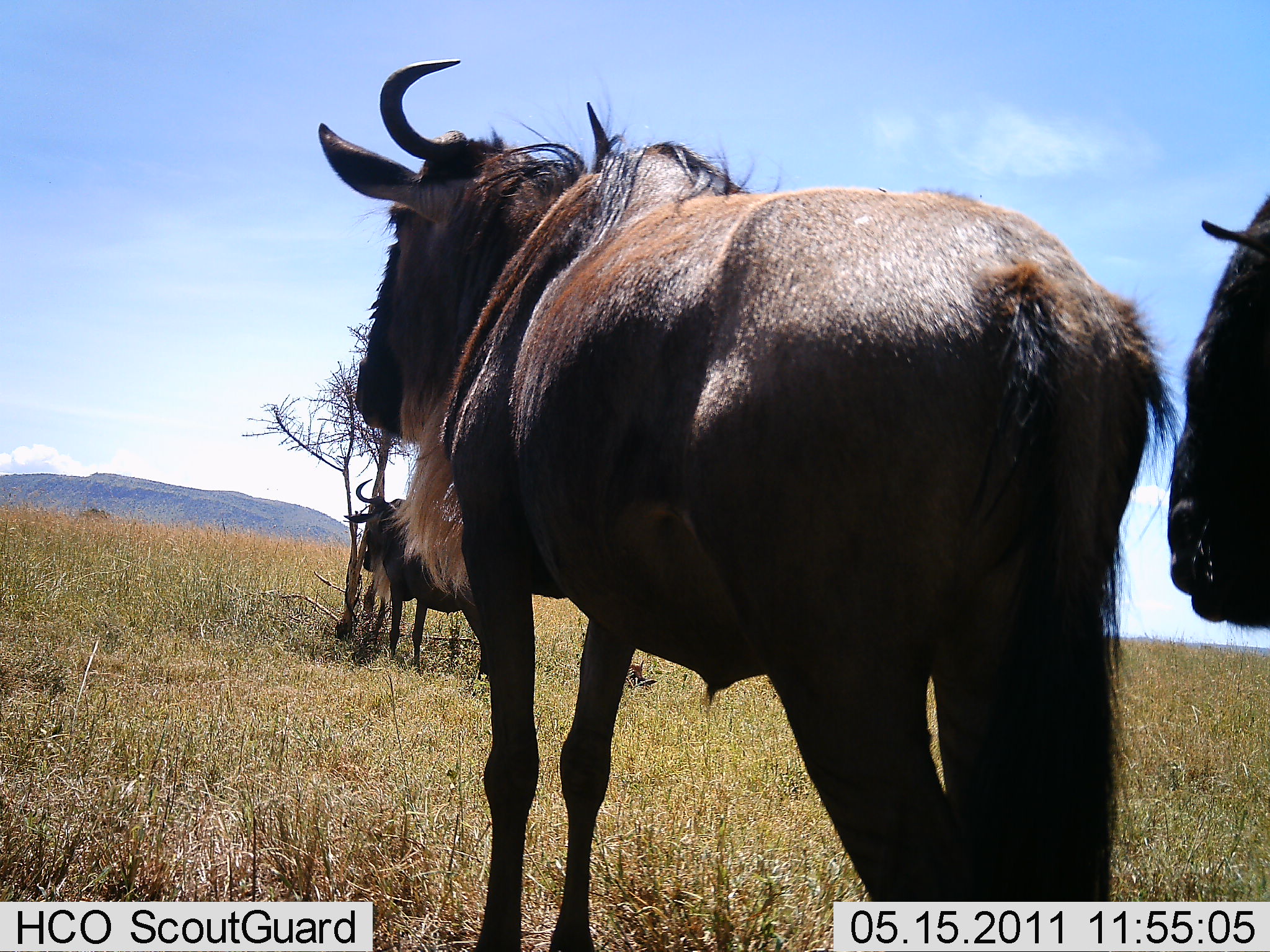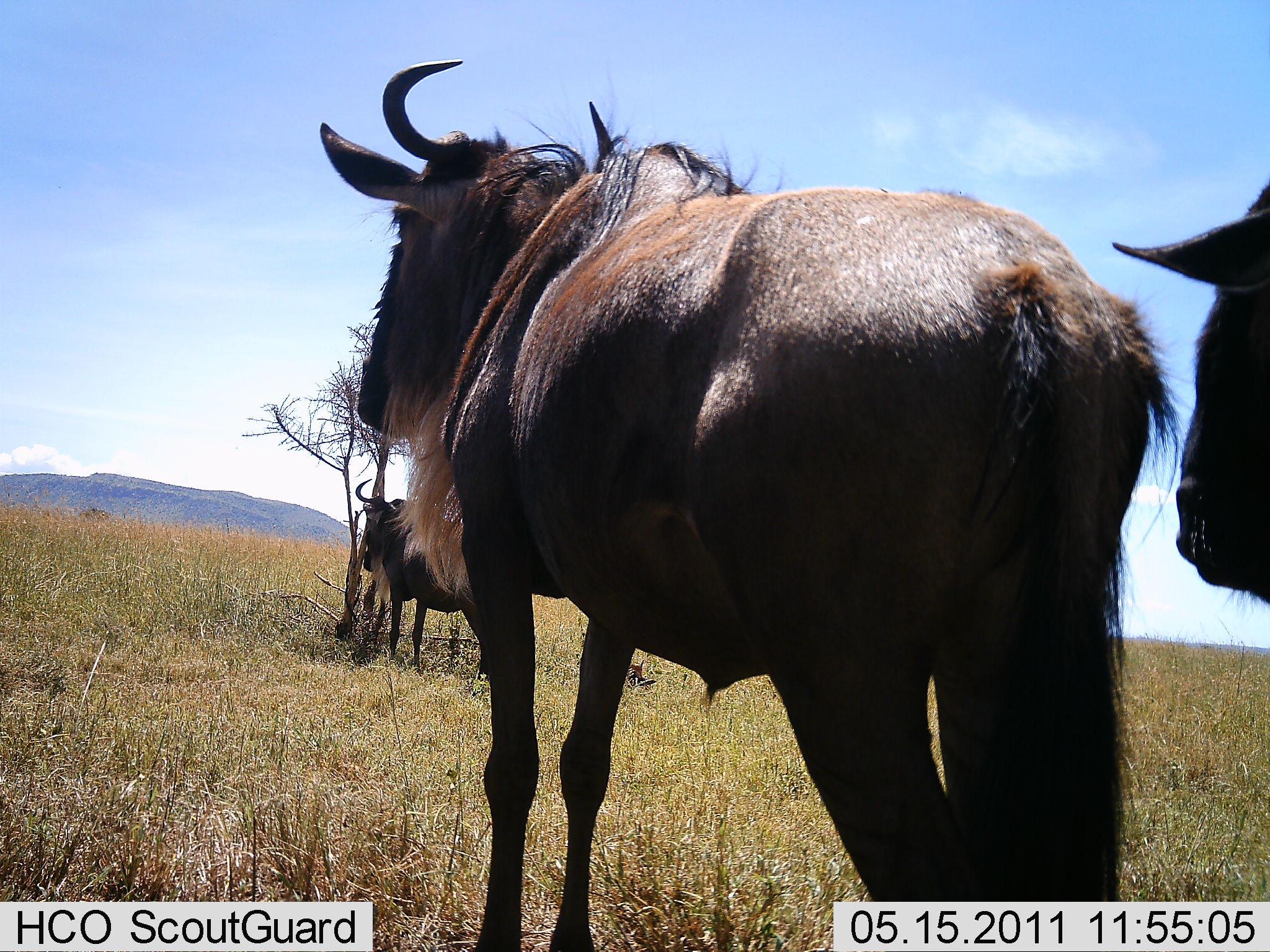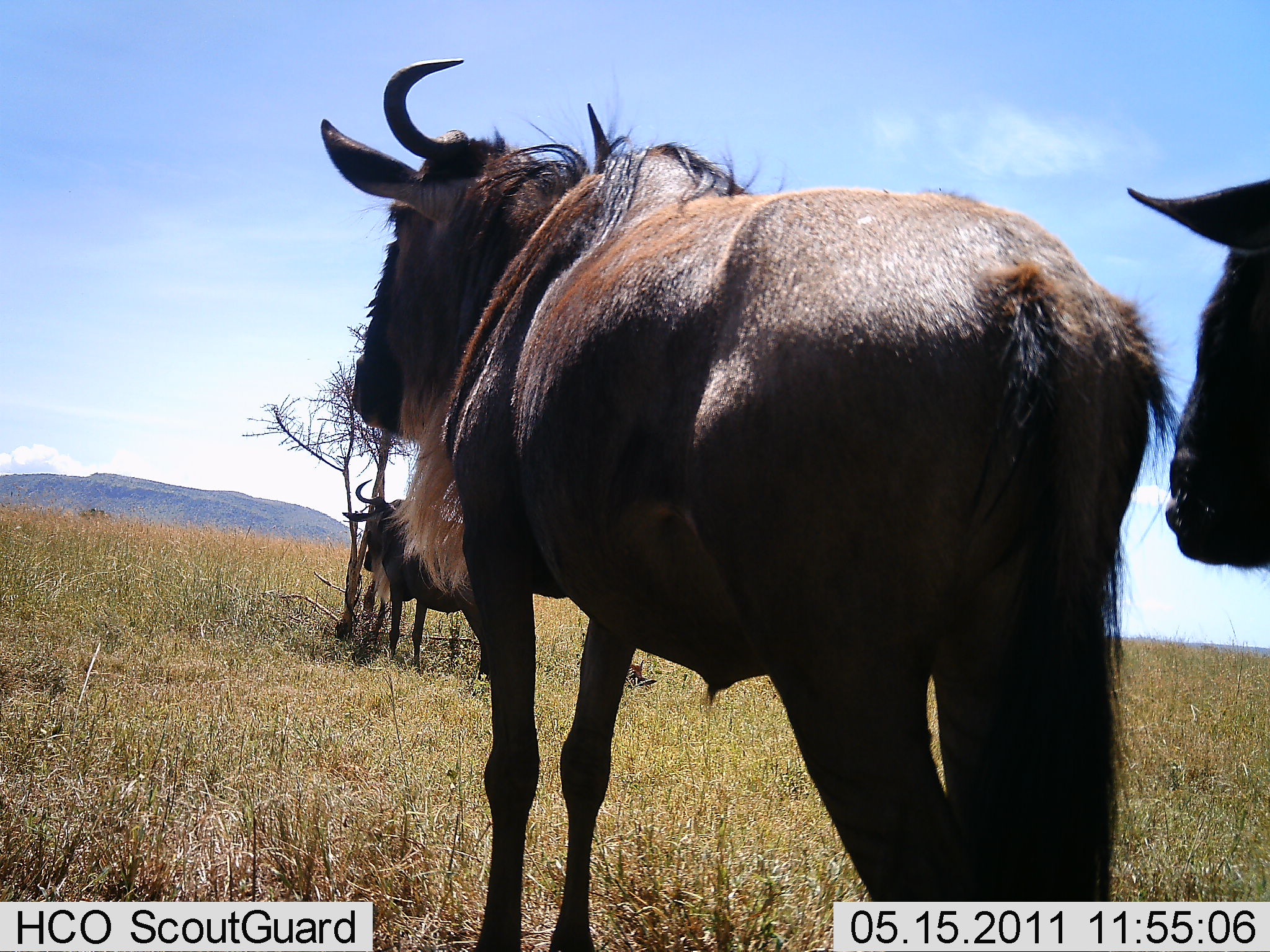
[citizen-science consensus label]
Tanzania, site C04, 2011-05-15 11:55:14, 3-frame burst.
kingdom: Animalia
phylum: Chordata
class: Mammalia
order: Artiodactyla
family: Bovidae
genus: Connochaetes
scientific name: Connochaetes taurinus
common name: blue wildebeest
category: wildebeest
Wildebeest (blue wildebeest) (Connochaetes taurinus), count 3. Behavior (volunteer vote fractions): standing 91%, resting 0%, moving 9%, interacting 0%. Young present (vote fraction): 0%. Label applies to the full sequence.